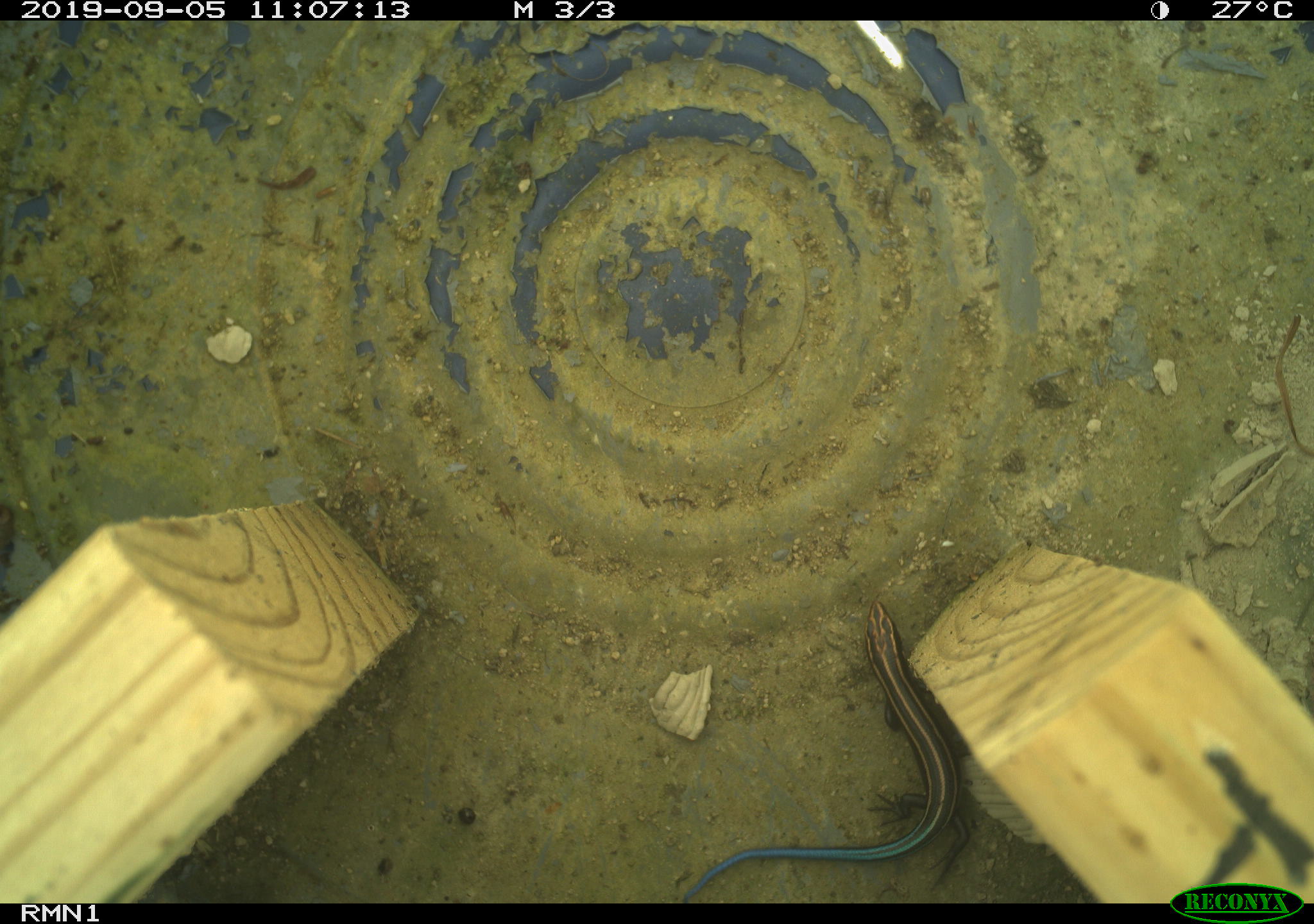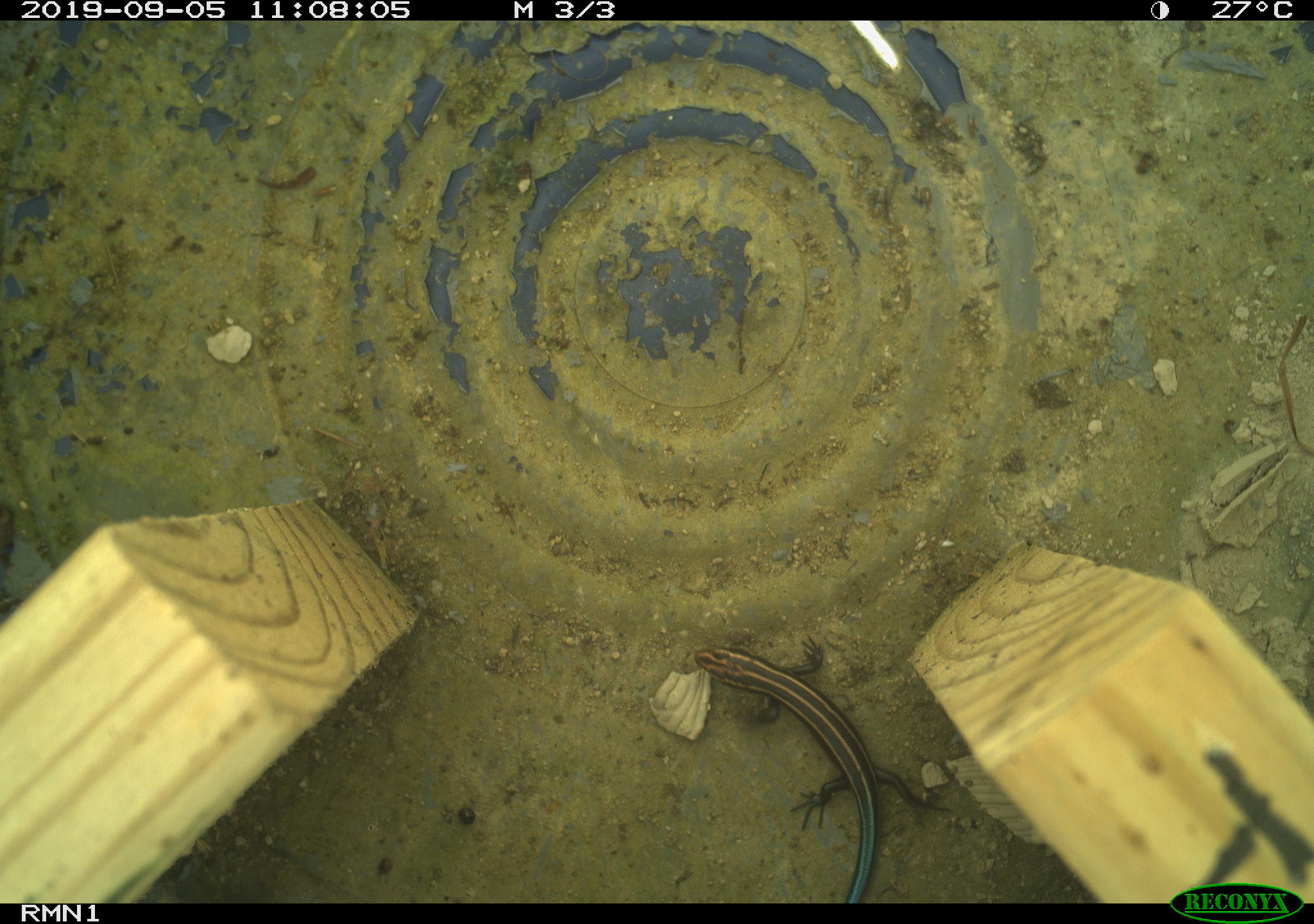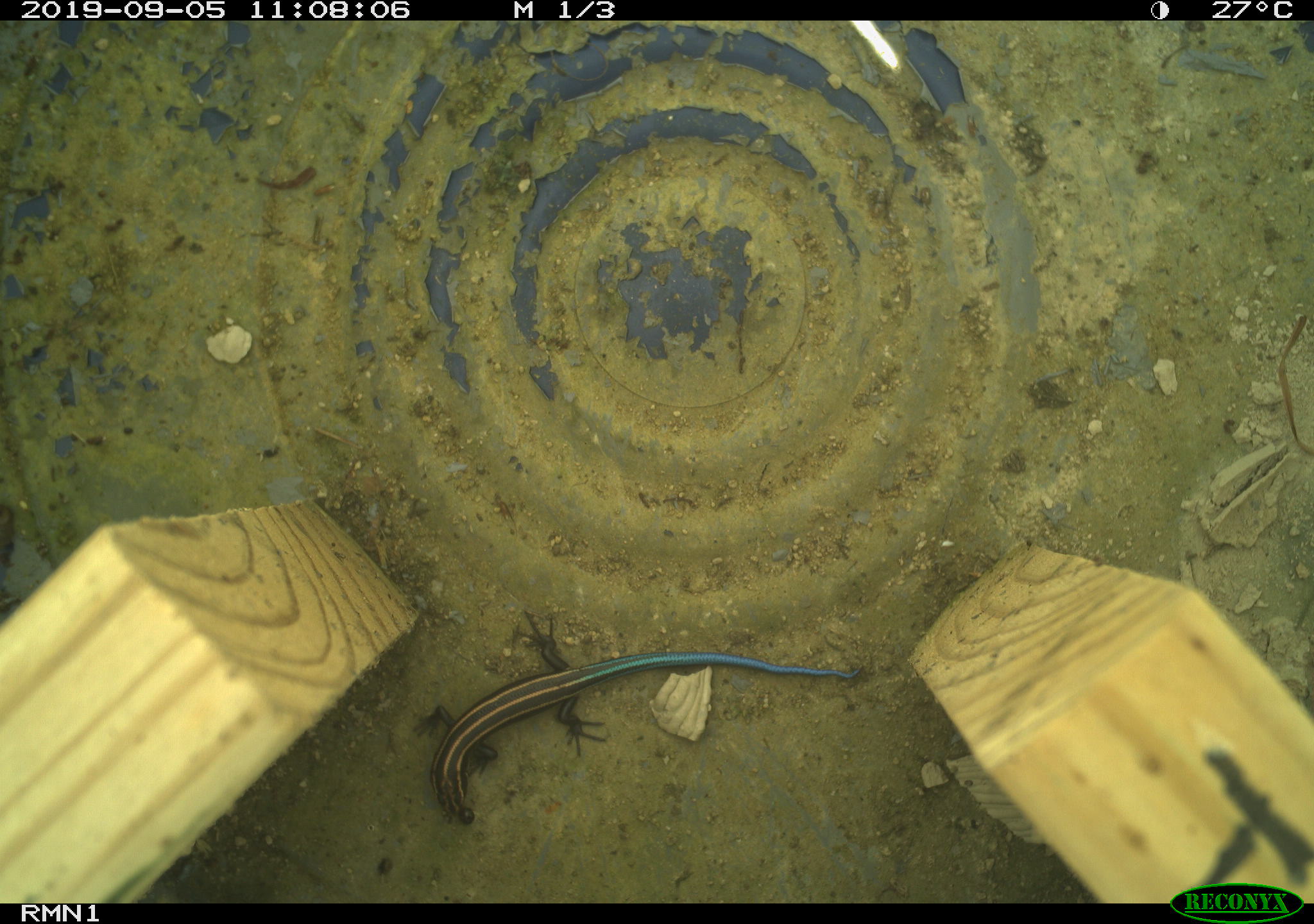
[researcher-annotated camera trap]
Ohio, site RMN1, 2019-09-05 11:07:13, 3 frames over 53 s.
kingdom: Animalia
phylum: Chordata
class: Reptilia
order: Squamata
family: Scincidae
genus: Plestiodon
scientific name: Plestiodon fasciatus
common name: common five-lined skink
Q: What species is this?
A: Common five-lined skink (Plestiodon fasciatus).